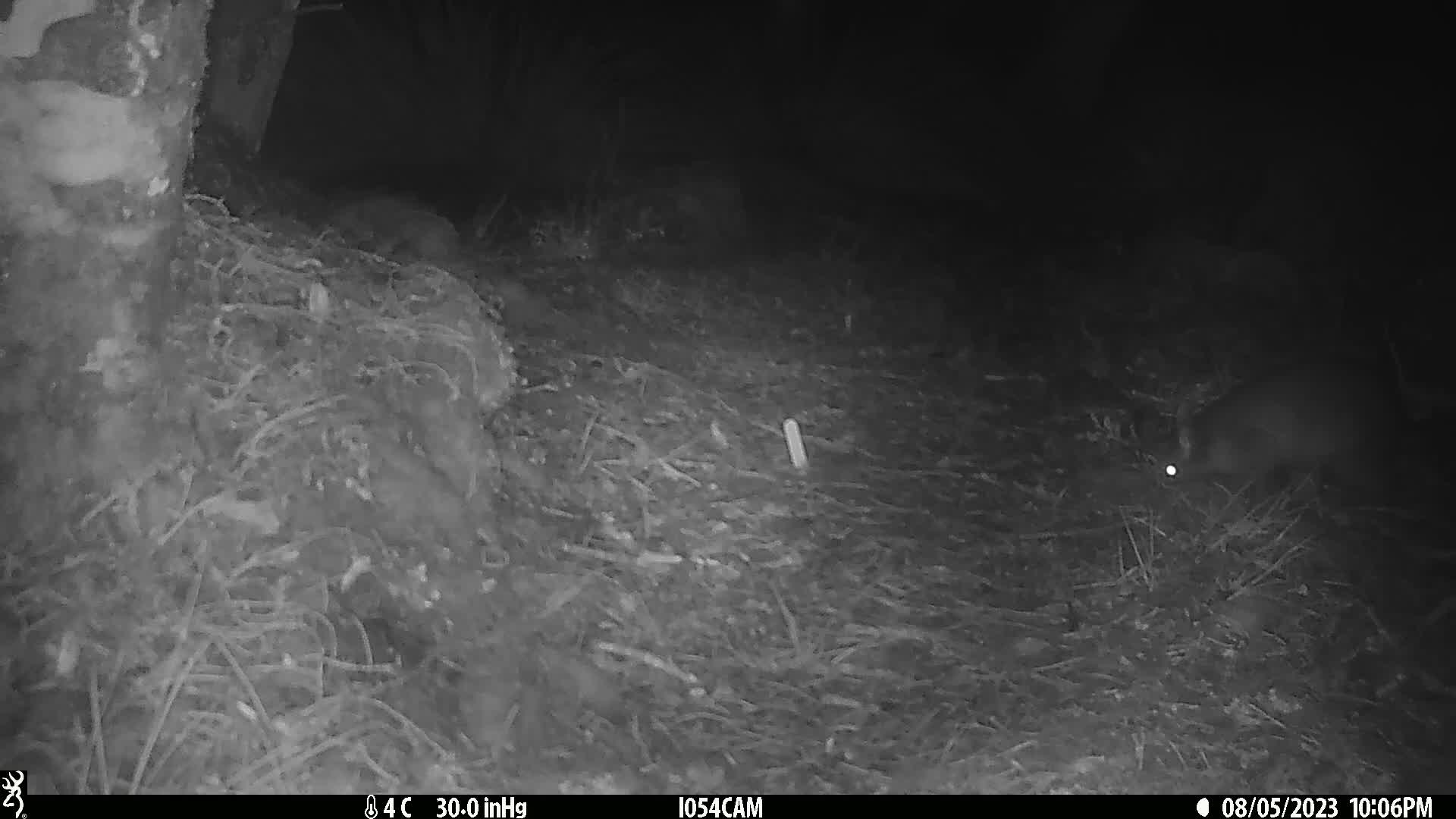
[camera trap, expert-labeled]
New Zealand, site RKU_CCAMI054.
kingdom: Animalia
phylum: Chordata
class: Mammalia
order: Diprotodontia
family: Phalangeridae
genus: Trichosurus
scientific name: Trichosurus vulpecula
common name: common brushtail possum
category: possum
Possum (common brushtail possum) (Trichosurus vulpecula).